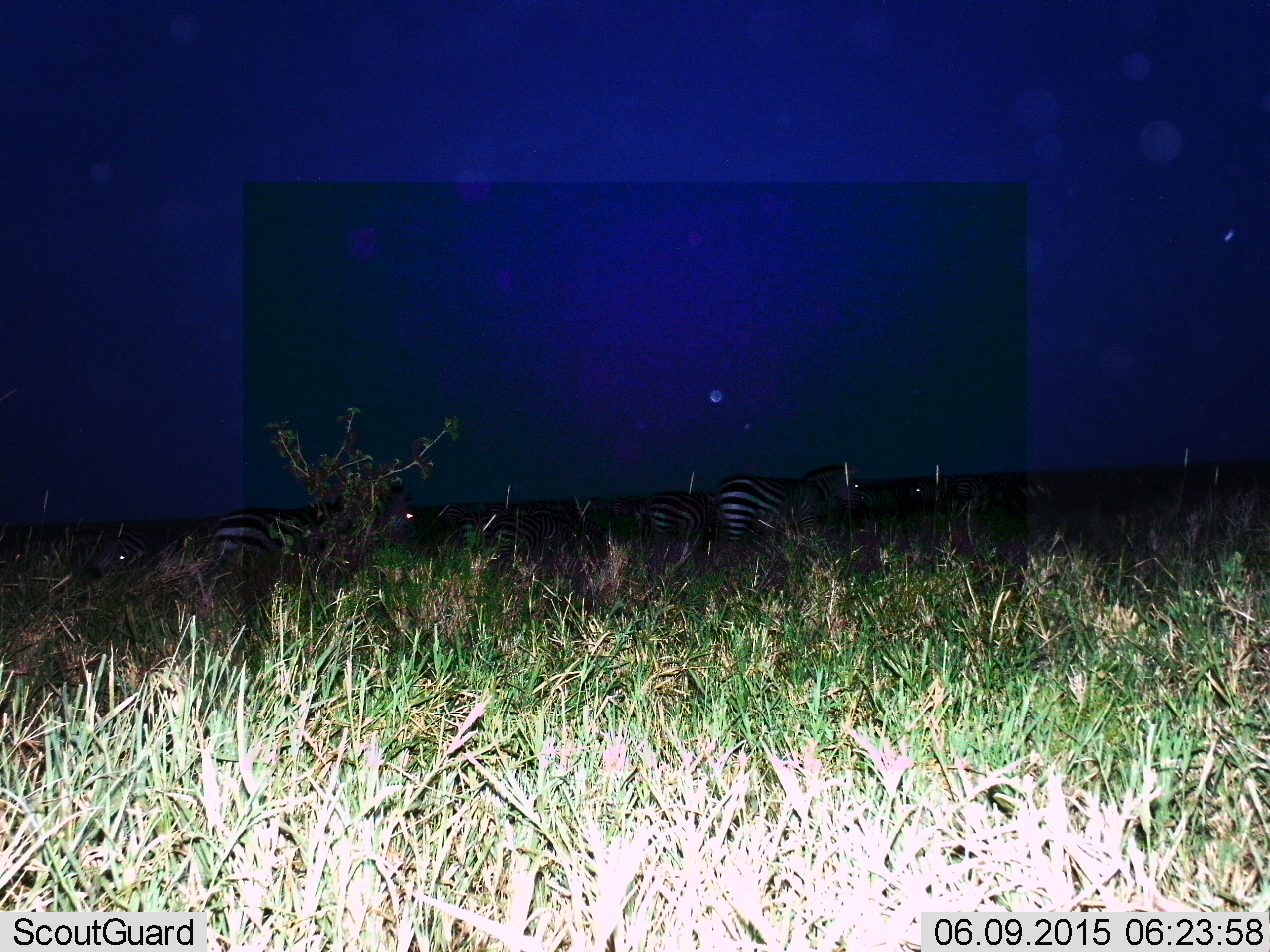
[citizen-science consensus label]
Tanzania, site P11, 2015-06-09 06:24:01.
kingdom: Animalia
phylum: Chordata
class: Mammalia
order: Perissodactyla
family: Equidae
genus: Equus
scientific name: Equus quagga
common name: plains zebra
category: zebra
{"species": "zebra (plains zebra) (Equus quagga)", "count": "4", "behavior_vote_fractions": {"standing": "55%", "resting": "18%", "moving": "18%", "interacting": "0%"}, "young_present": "0%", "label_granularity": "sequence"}